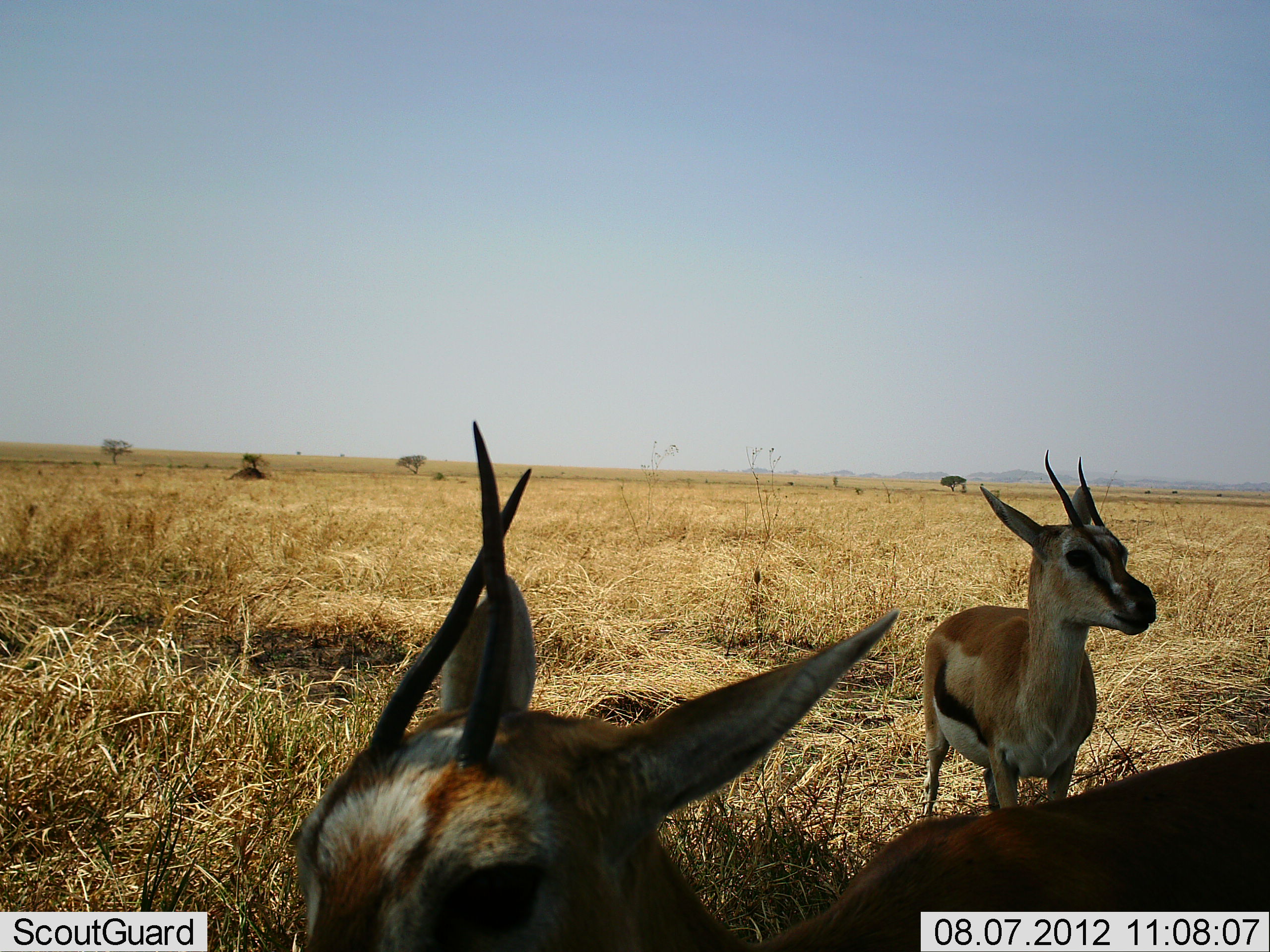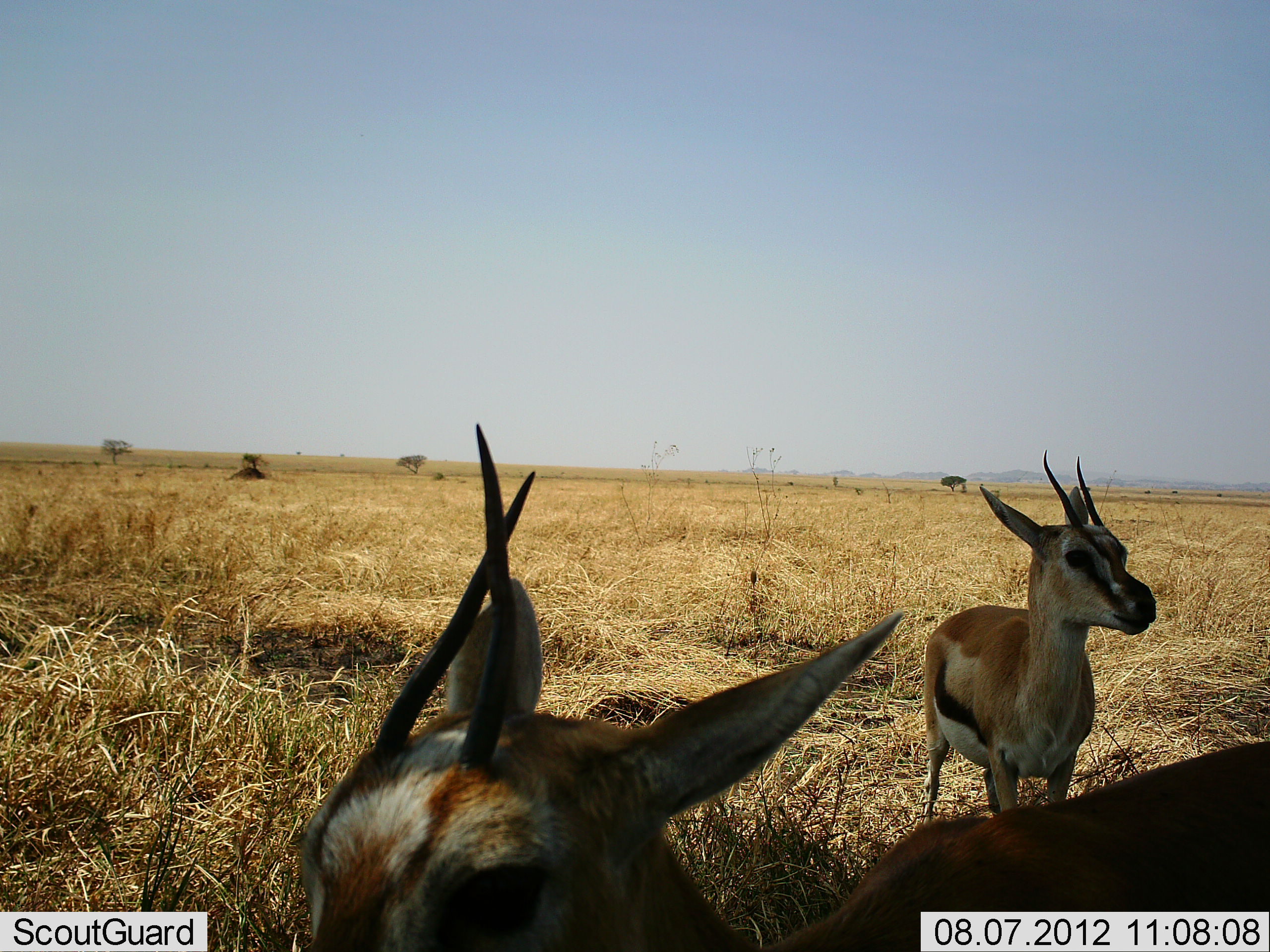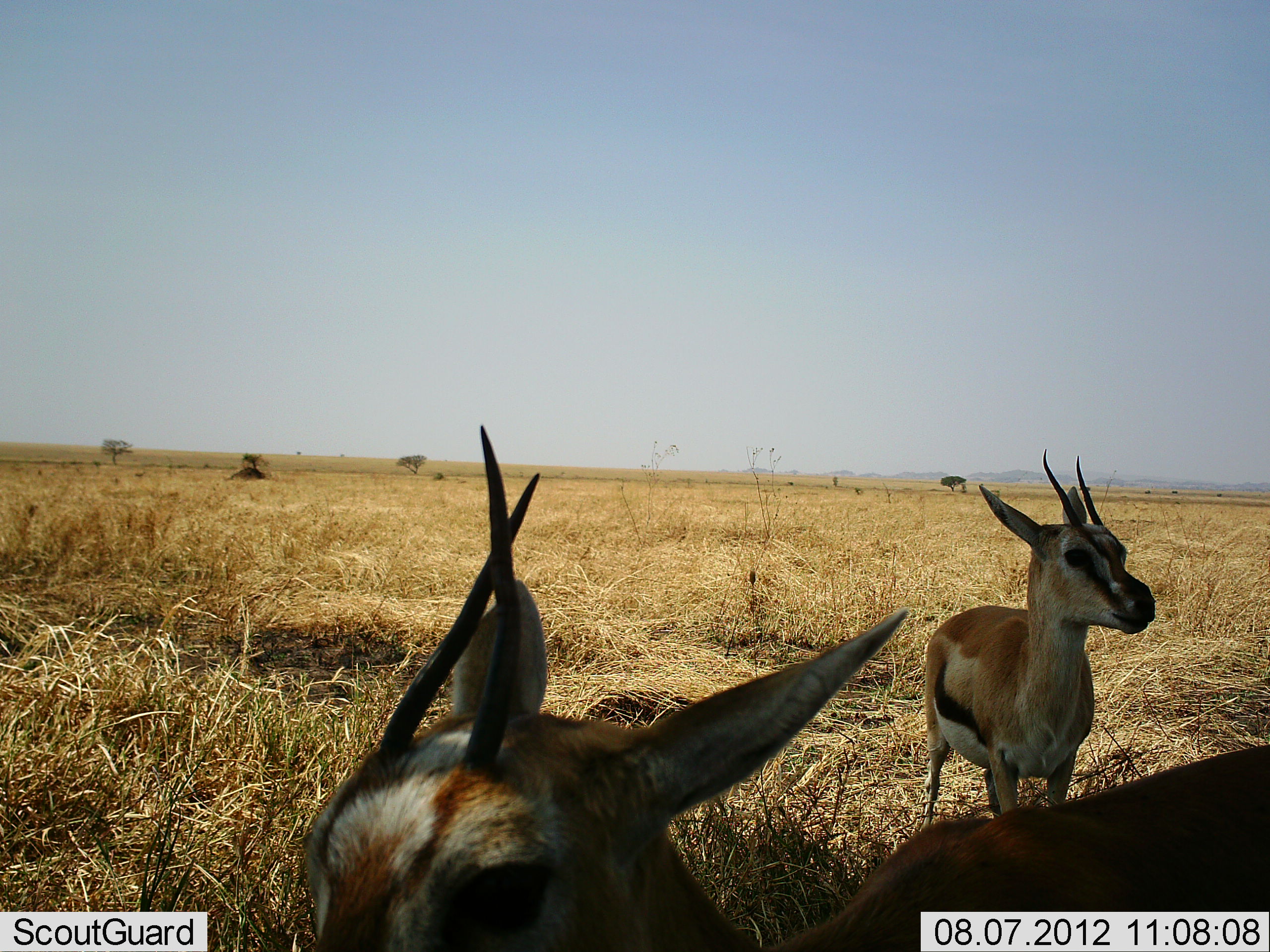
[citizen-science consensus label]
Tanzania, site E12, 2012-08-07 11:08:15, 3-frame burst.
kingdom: Animalia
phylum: Chordata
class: Mammalia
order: Artiodactyla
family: Bovidae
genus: Eudorcas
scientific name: Eudorcas thomsonii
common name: thomson's gazelle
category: gazellethomsons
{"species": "gazellethomsons (thomson's gazelle) (Eudorcas thomsonii)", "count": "2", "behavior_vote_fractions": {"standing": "100%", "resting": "0%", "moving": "0%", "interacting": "10%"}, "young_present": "10%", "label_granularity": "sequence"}